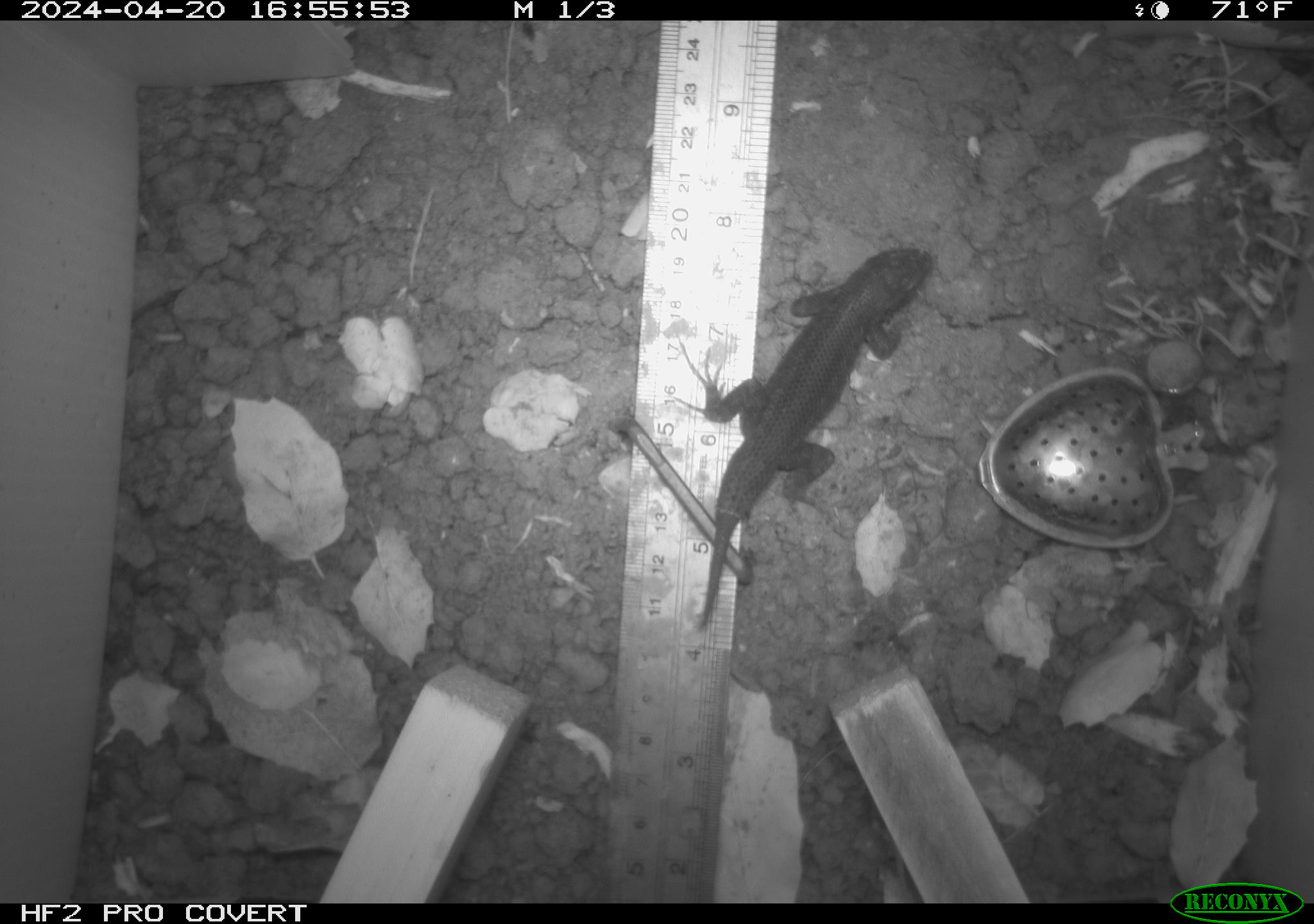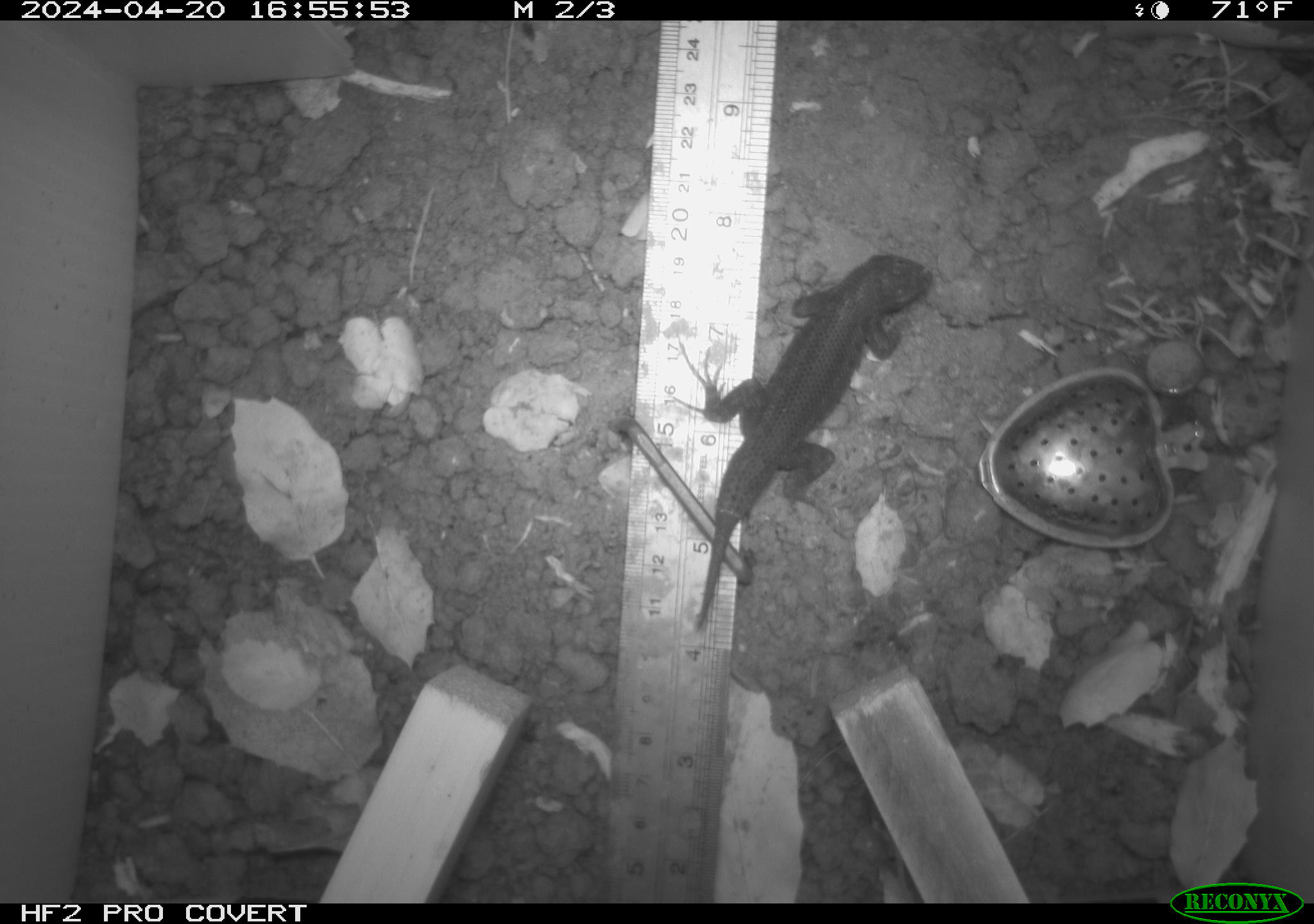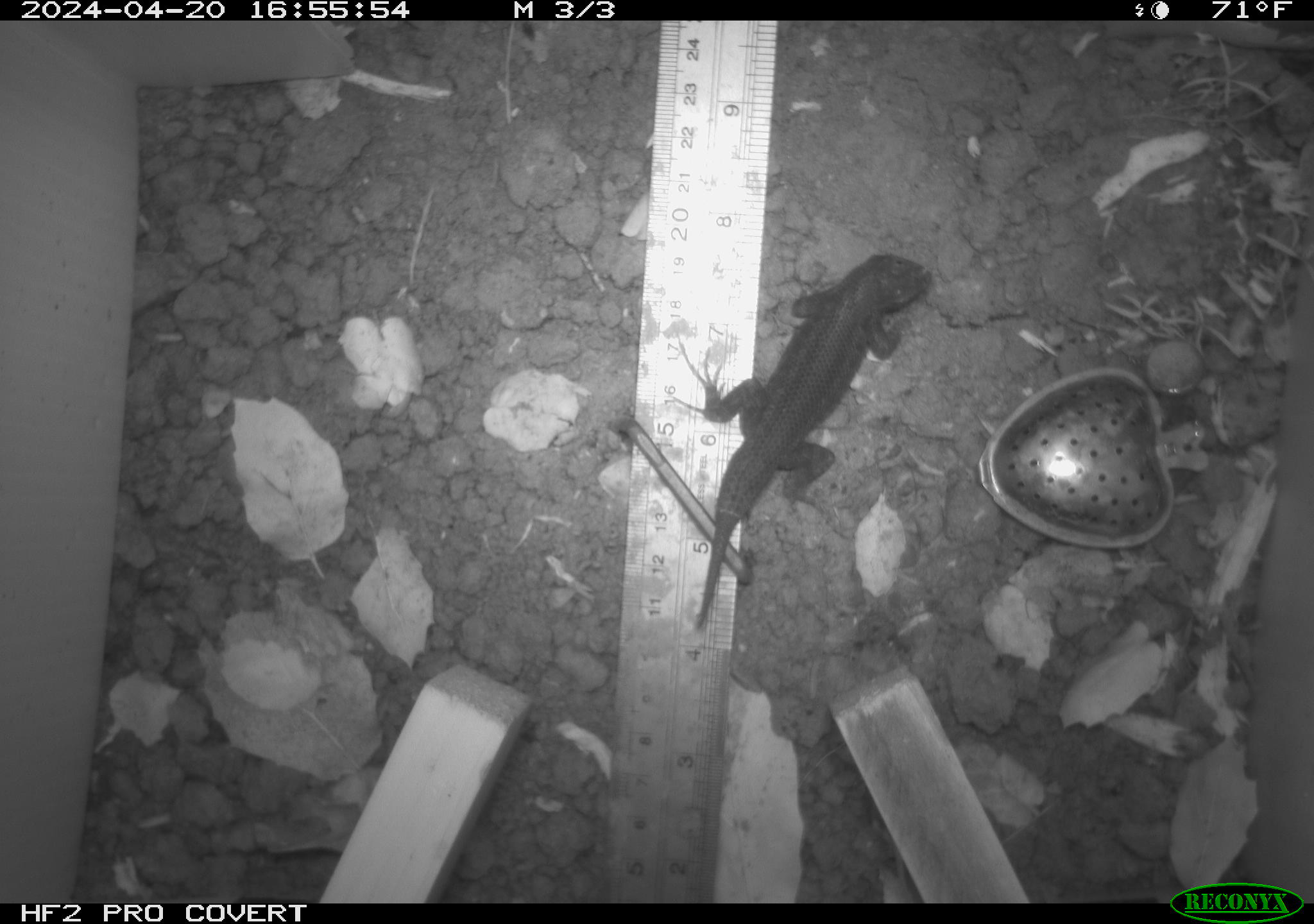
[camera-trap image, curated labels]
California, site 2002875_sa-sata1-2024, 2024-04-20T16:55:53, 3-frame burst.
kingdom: Animalia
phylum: Chordata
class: Reptilia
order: Squamata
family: Phrynosomatidae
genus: Sceloporus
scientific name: Sceloporus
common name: spiny lizards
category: sceloporus species